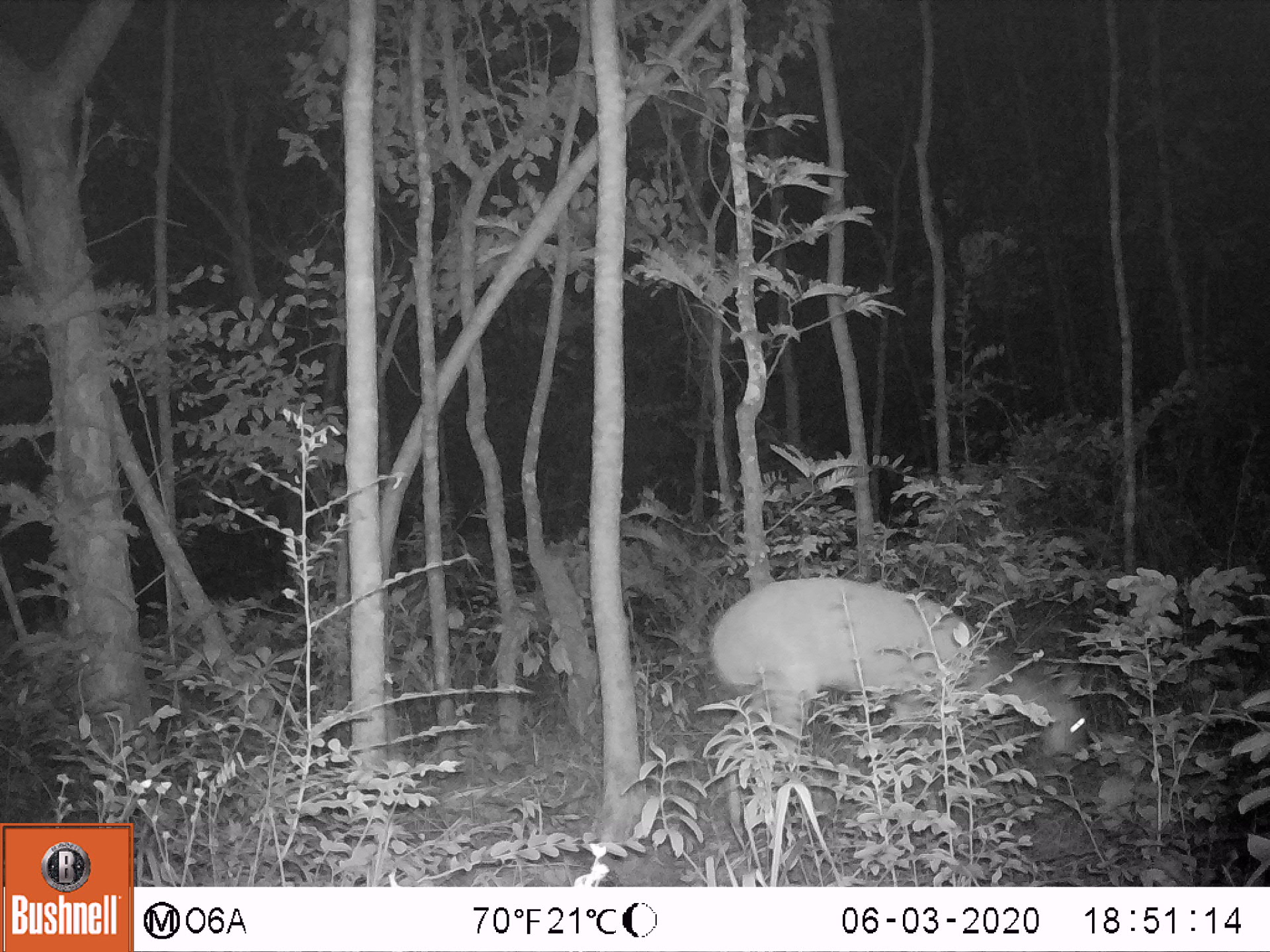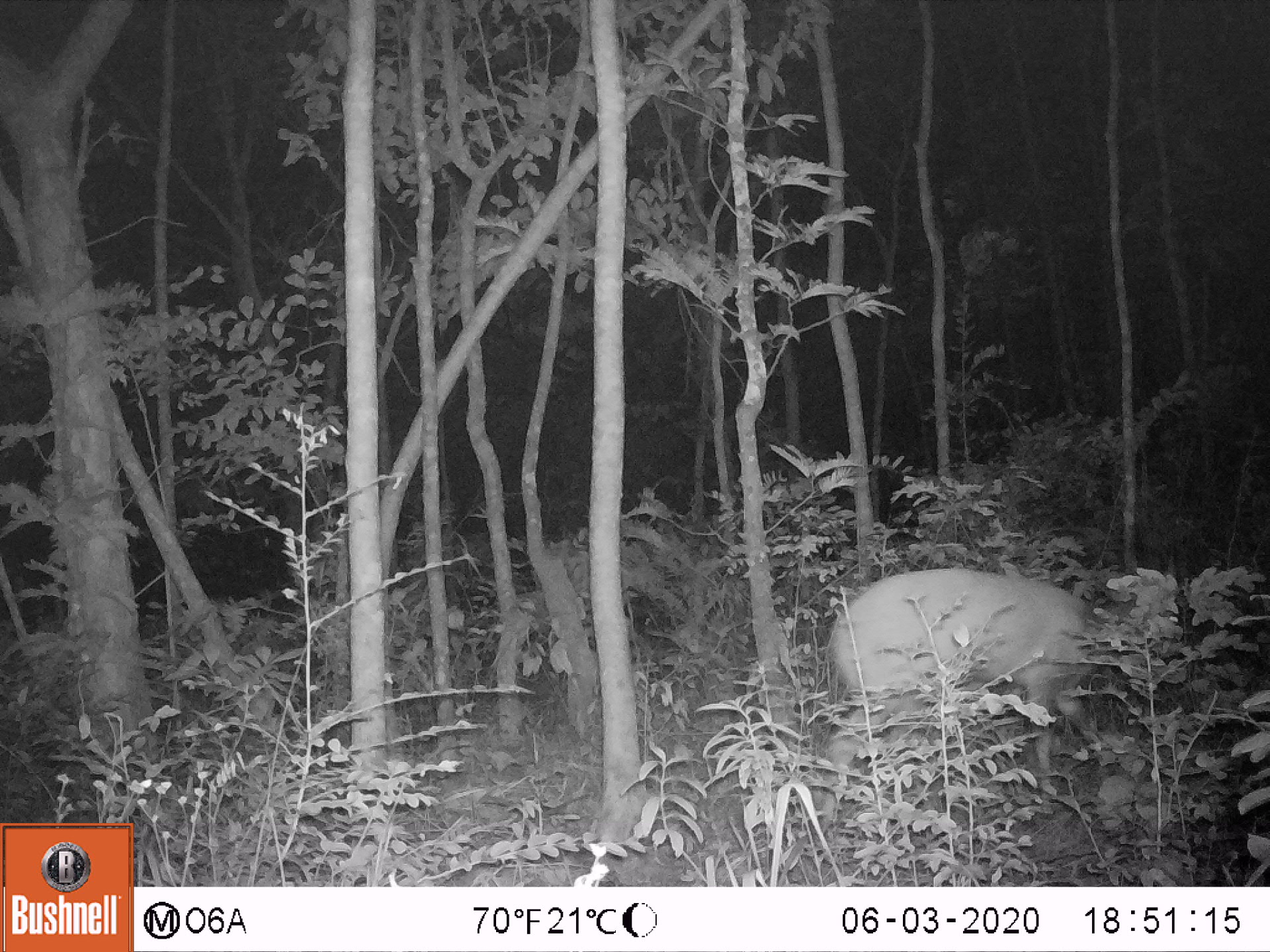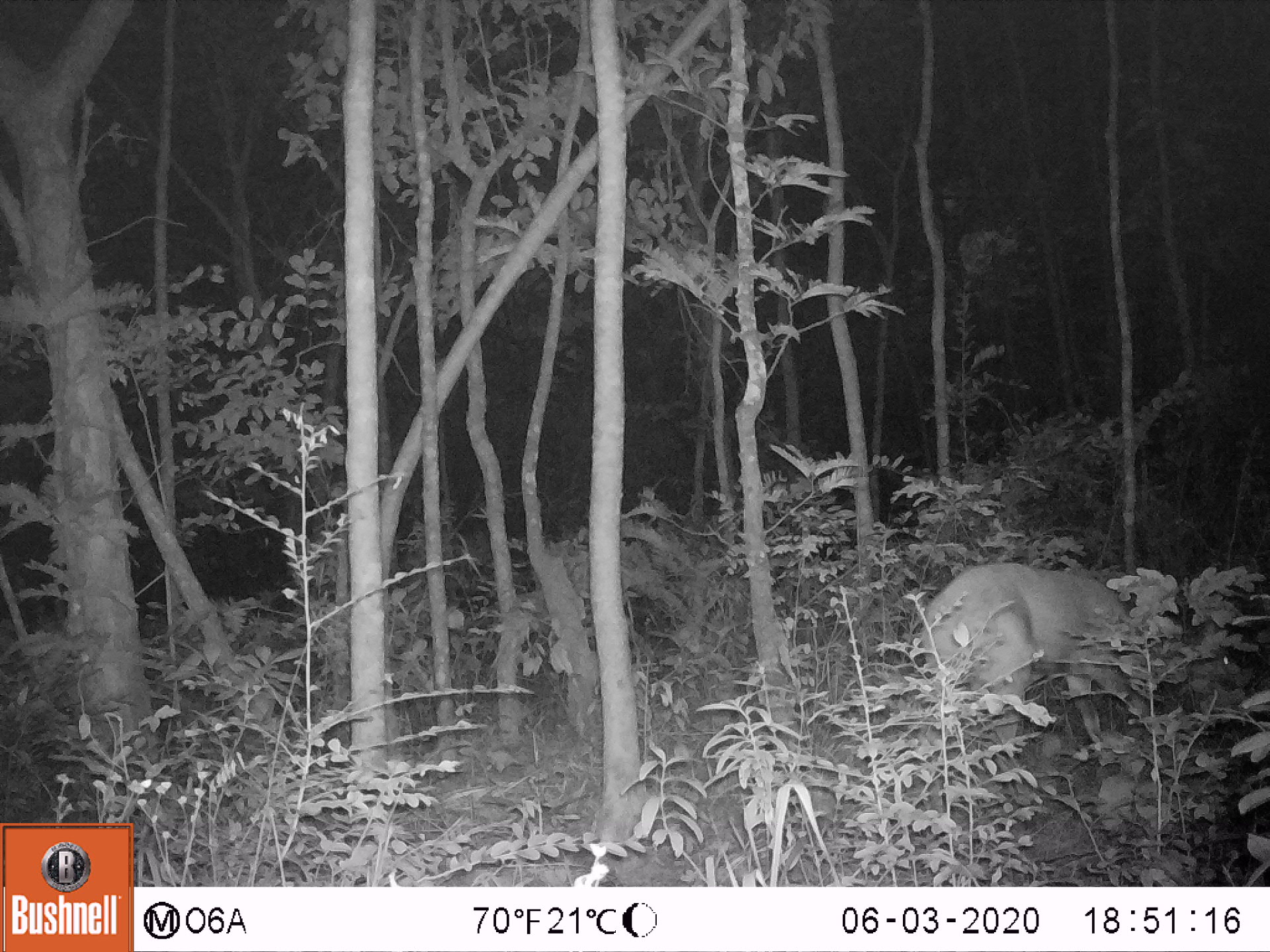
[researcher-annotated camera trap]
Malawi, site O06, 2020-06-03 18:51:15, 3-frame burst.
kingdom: Animalia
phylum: Chordata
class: Mammalia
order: Artiodactyla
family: Bovidae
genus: Tragelaphus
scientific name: Tragelaphus sylvaticus sylvaticus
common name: cape bushbuck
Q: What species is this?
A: Cape bushbuck (Tragelaphus sylvaticus sylvaticus).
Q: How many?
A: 1.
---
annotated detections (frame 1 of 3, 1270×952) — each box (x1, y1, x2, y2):
cape bushbuck: (707, 566, 1097, 804)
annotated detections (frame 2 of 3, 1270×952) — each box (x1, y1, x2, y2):
cape bushbuck: (803, 552, 1184, 822)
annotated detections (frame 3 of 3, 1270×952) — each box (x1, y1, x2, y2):
cape bushbuck: (908, 556, 1231, 805)